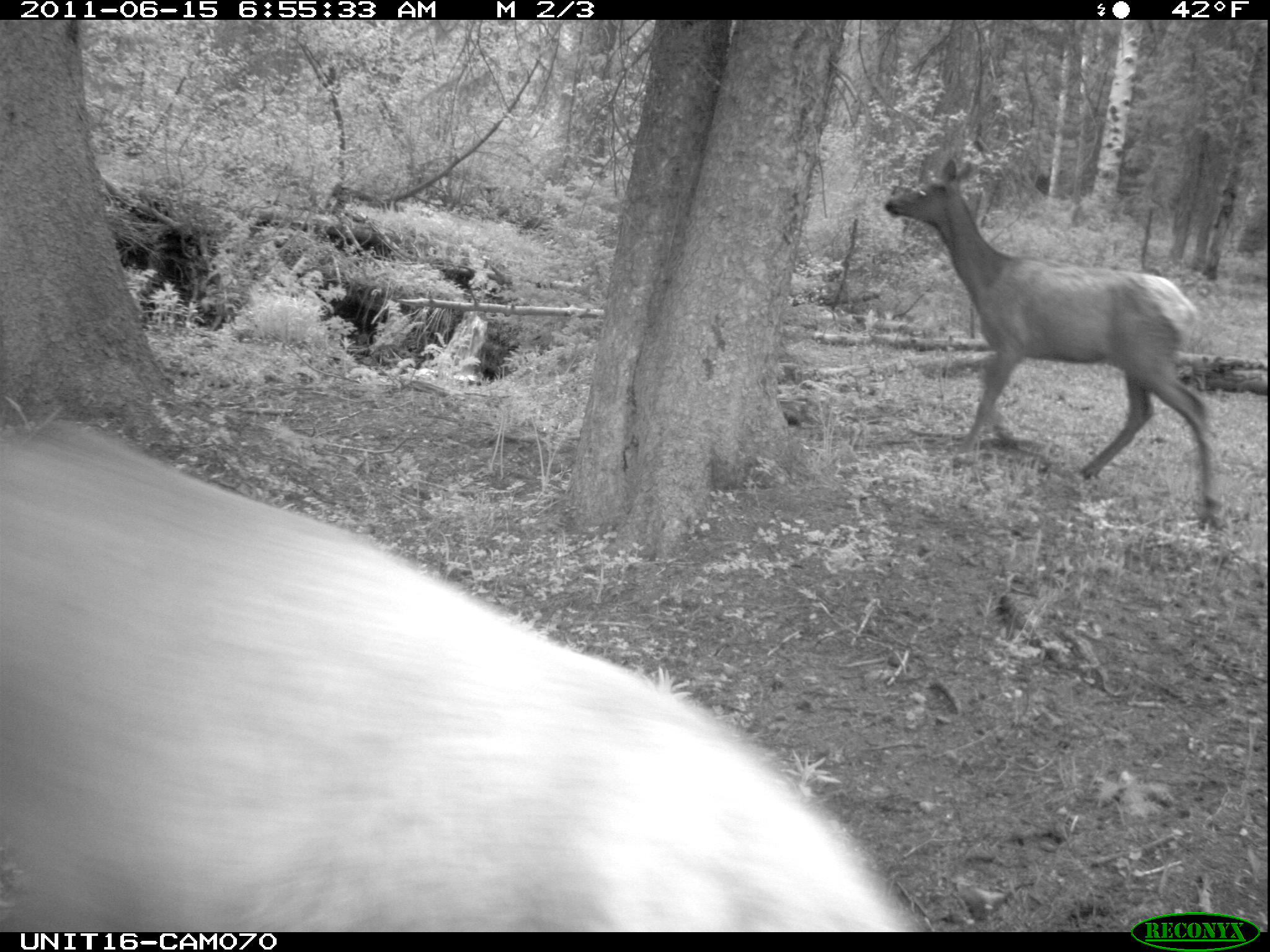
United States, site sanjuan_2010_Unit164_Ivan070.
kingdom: Animalia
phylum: Chordata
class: Mammalia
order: Artiodactyla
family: Cervidae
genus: Cervus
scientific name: Cervus elaphus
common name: red deer